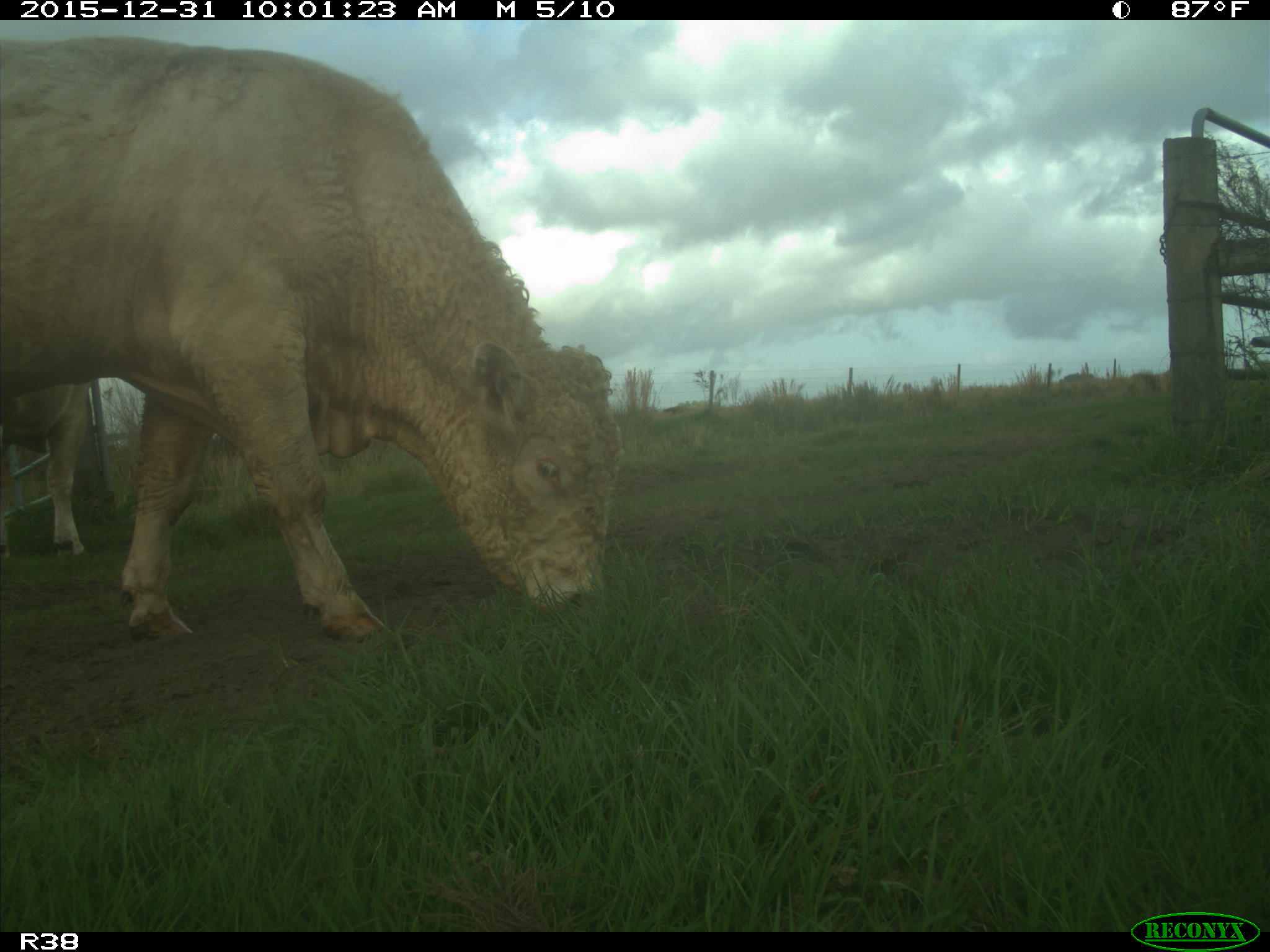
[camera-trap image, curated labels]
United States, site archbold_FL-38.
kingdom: Animalia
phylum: Chordata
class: Mammalia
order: Artiodactyla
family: Bovidae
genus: Bos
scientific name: Bos taurus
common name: domestic cow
Bos taurus (domestic cow).